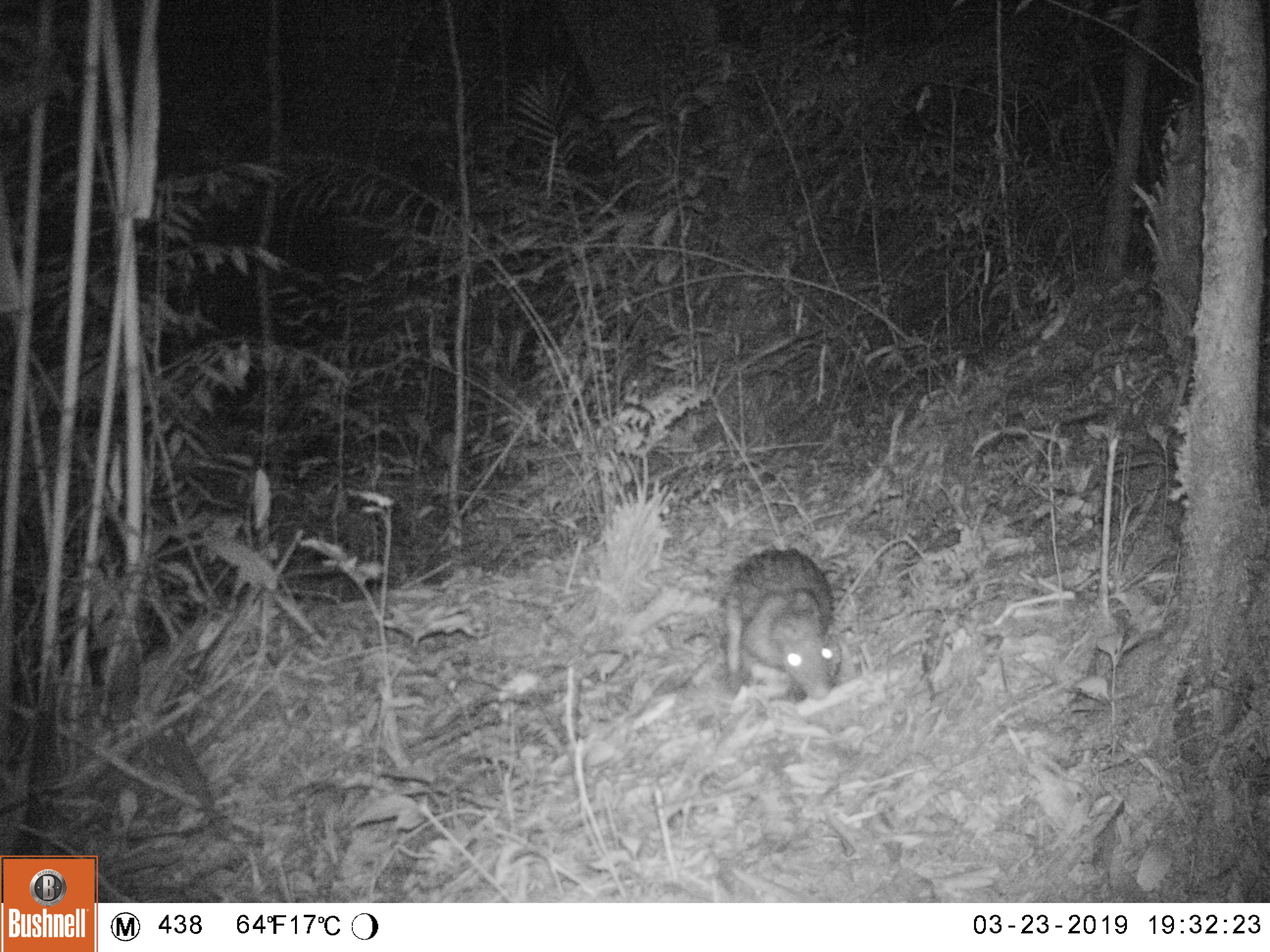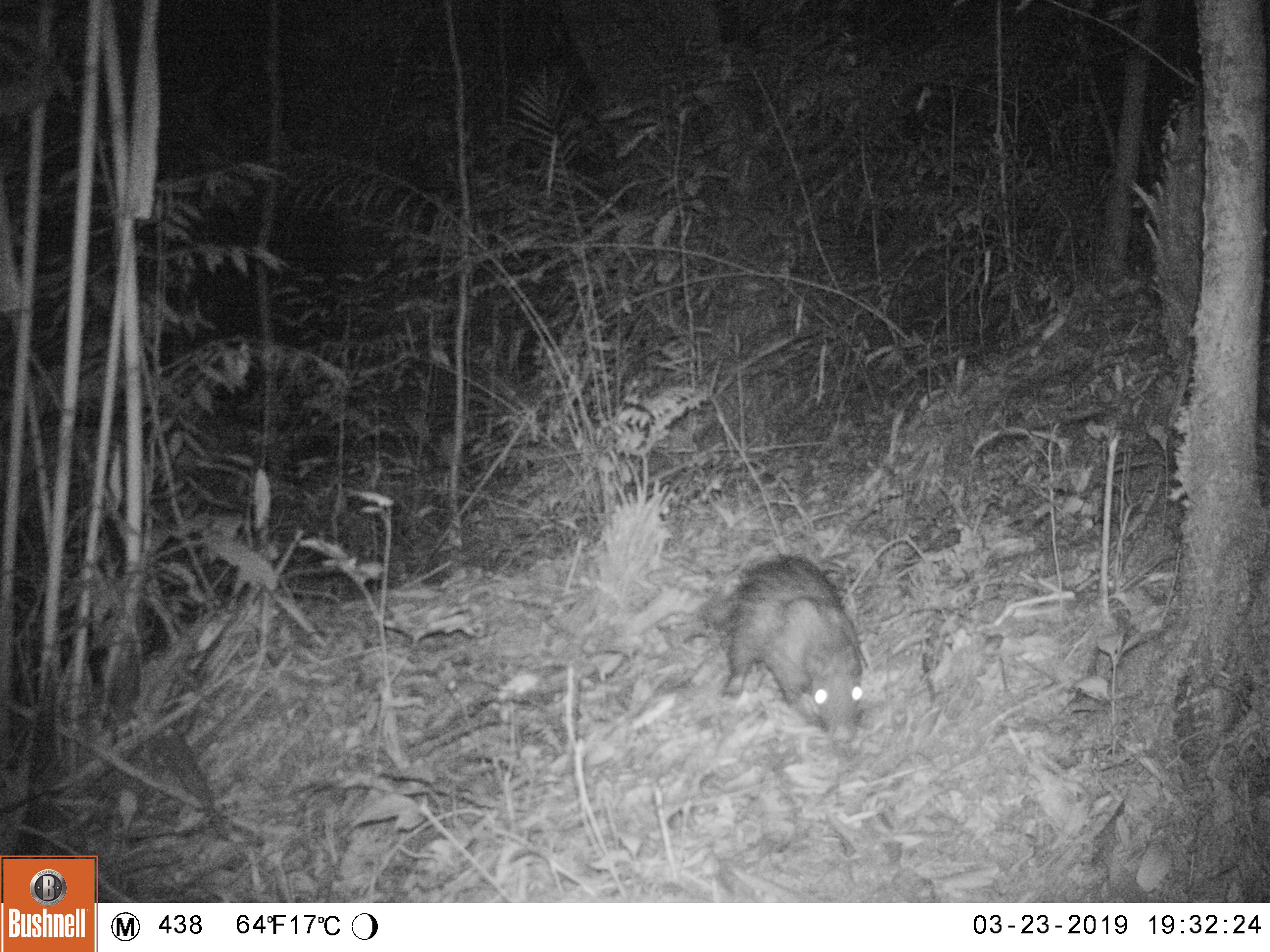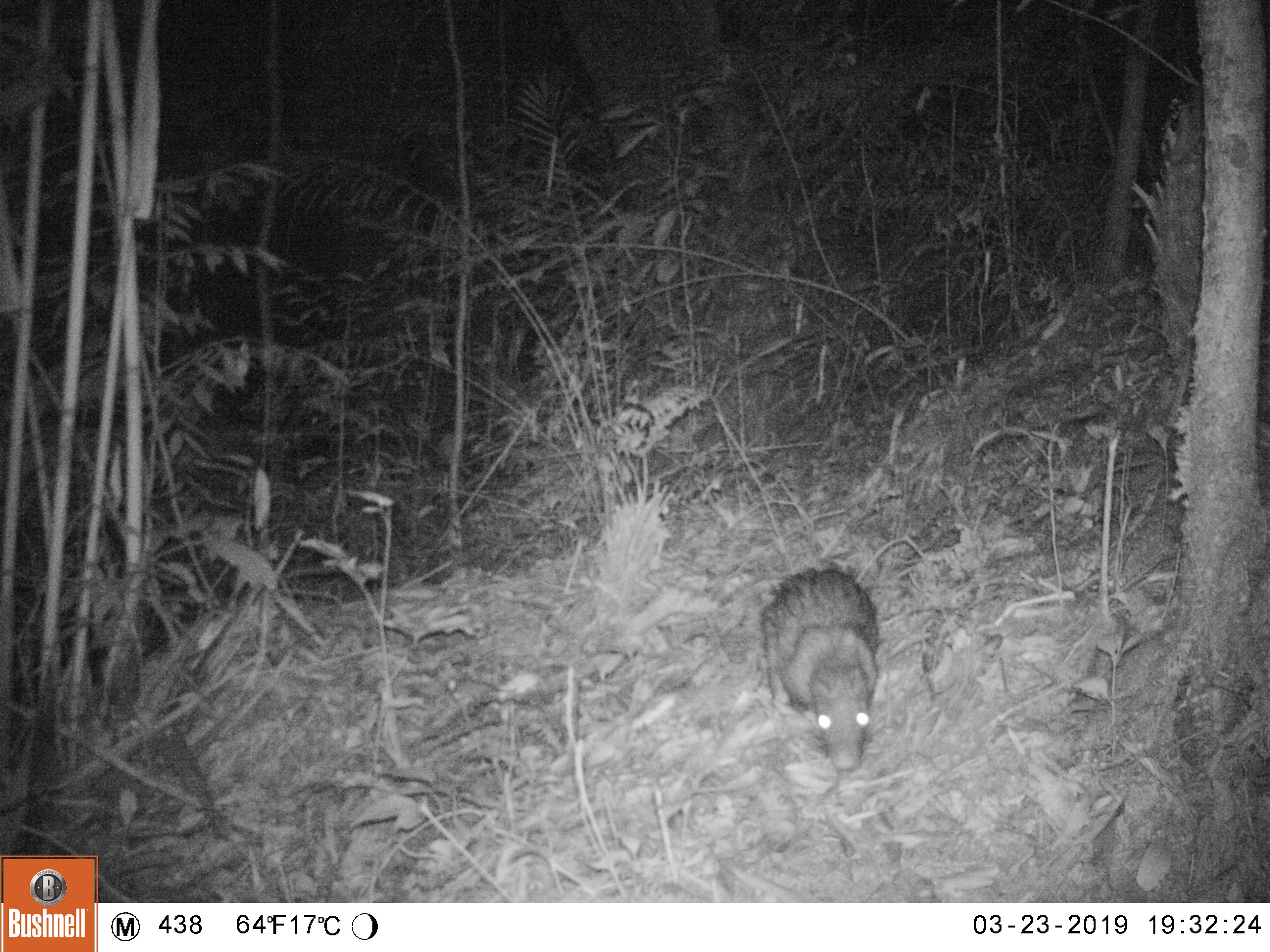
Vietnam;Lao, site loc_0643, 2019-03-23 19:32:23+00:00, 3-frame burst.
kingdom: Animalia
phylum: Chordata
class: Mammalia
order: Rodentia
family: Hystricidae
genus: Atherurus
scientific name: Atherurus macrourus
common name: asiatic brush-tailed porcupine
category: asiatic brush tailed porcupine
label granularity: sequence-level